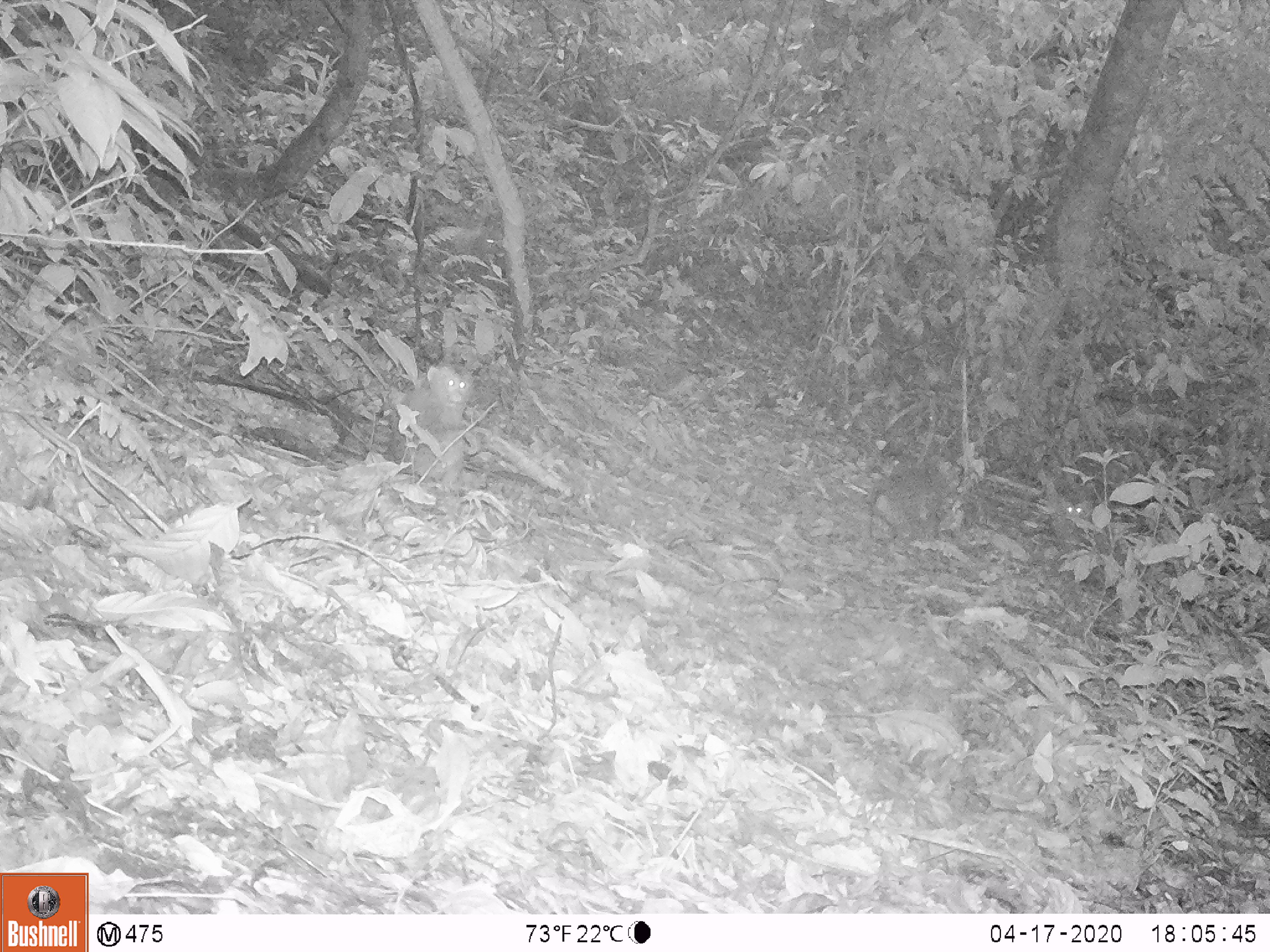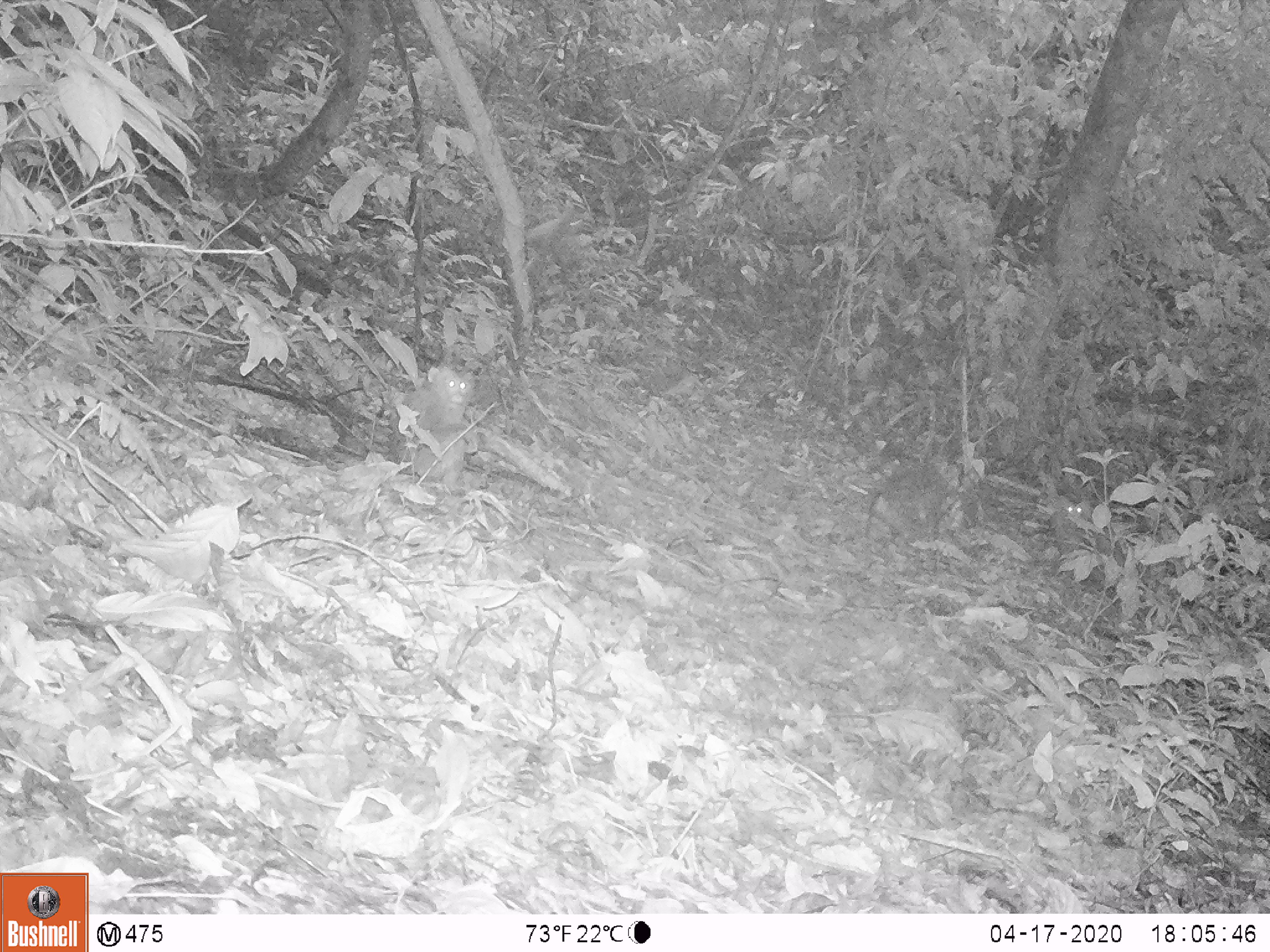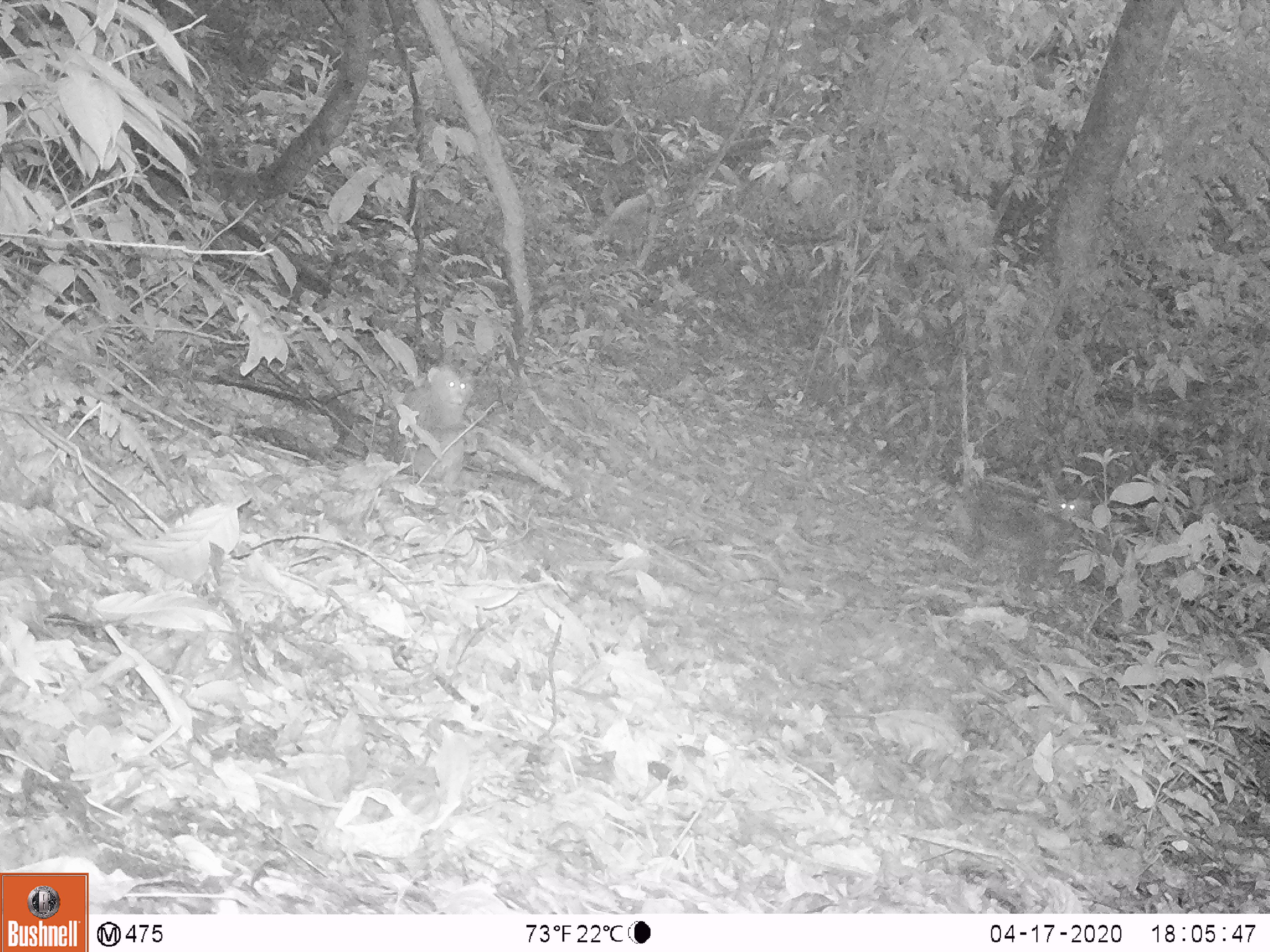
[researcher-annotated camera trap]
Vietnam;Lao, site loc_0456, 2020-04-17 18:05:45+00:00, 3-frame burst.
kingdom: Animalia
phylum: Chordata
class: Mammalia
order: Primates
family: Cercopithecidae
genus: Macaca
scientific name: Macaca nemestrina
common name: pig-tailed macaque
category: pig tailed macaque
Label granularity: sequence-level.